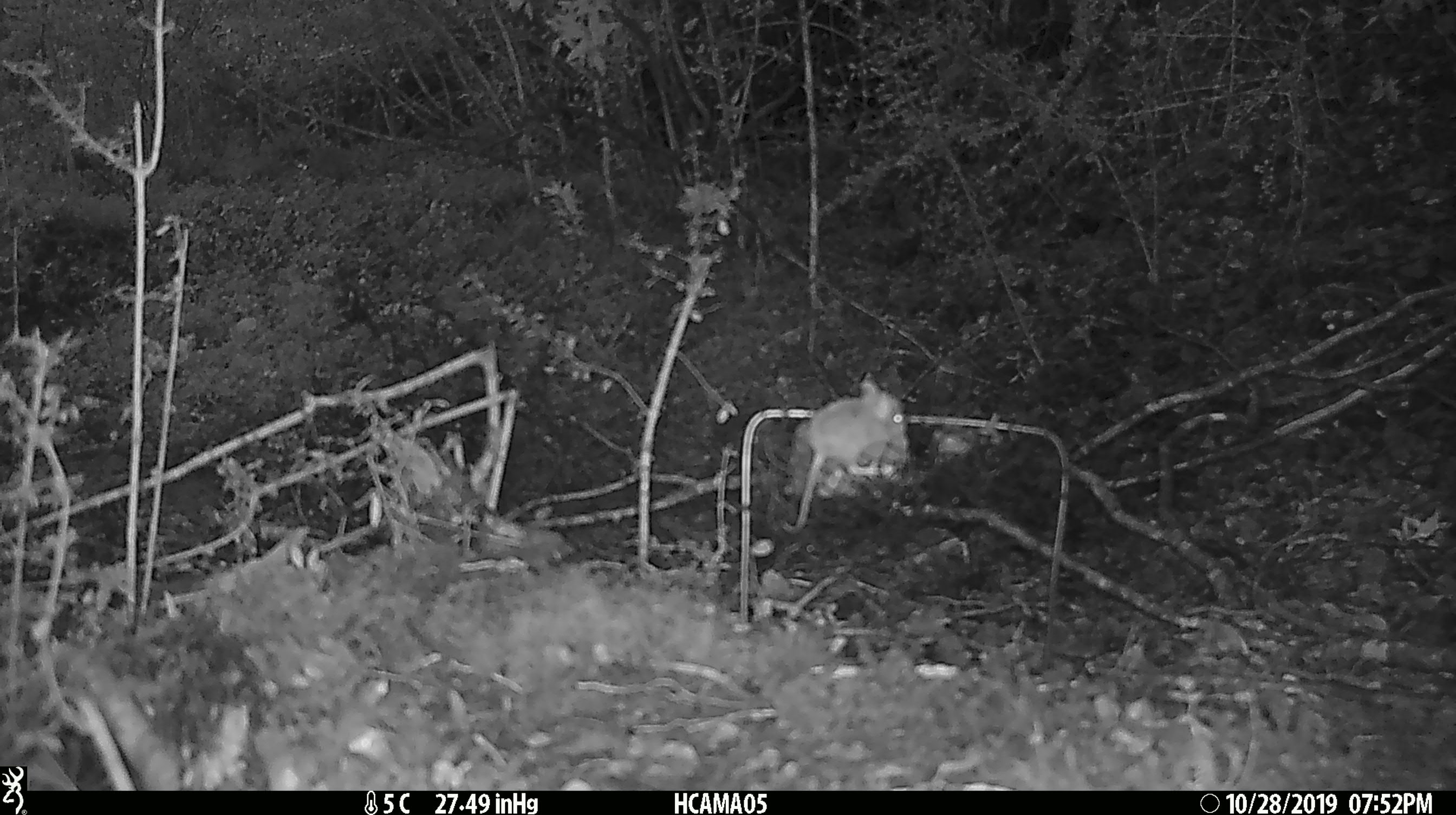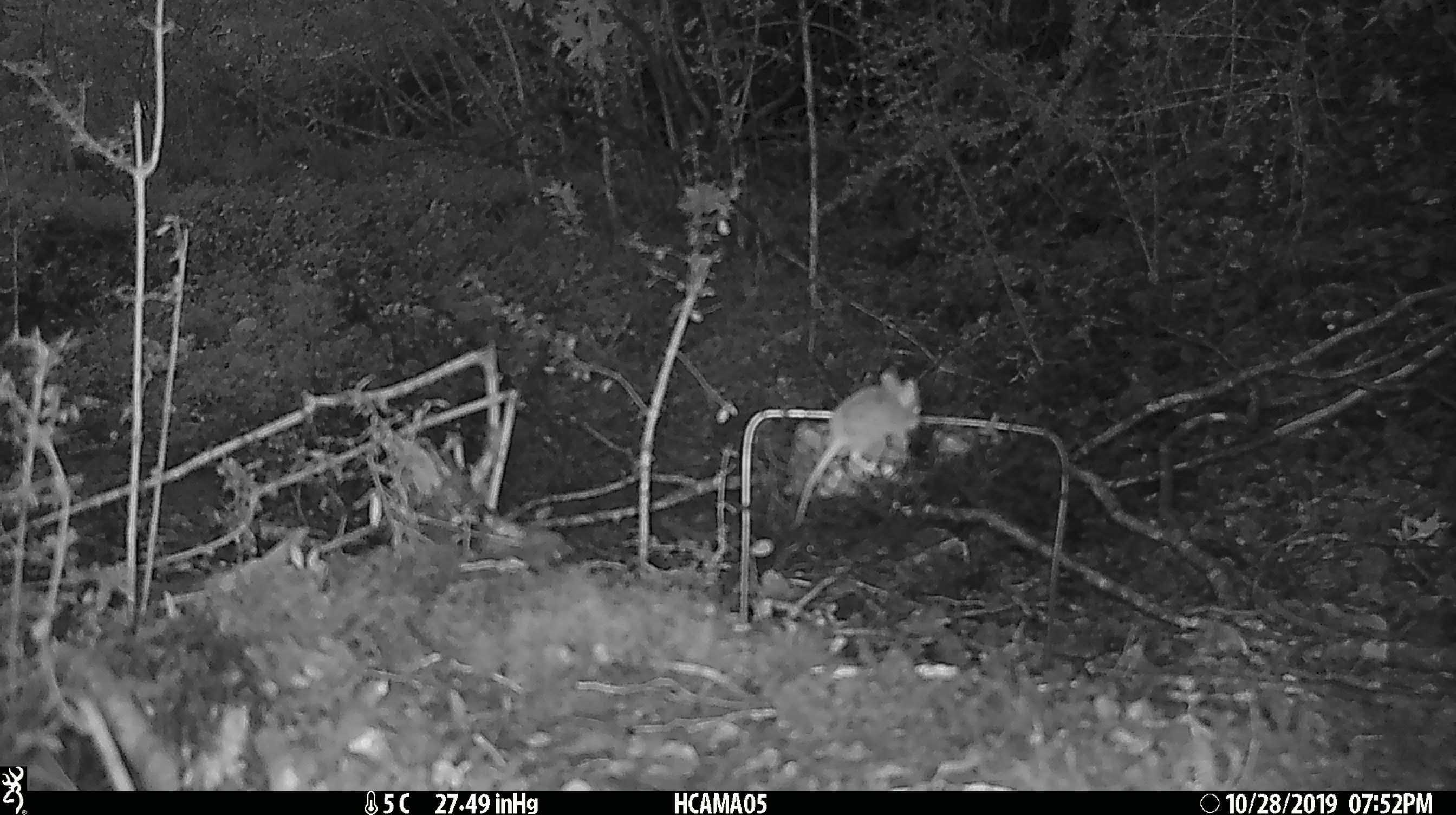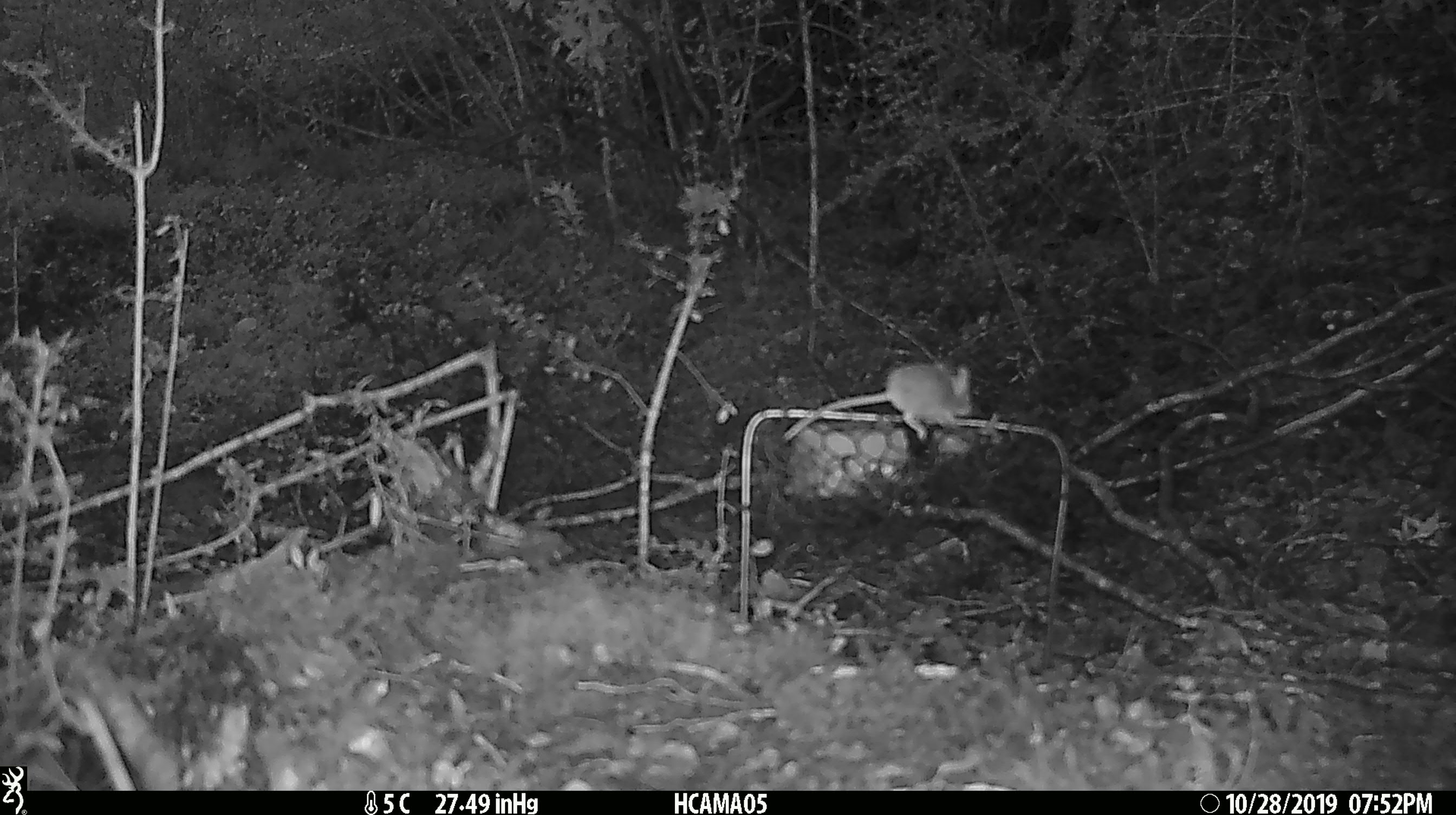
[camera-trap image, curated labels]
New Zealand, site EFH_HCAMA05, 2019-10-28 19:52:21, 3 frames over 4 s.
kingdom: Animalia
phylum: Chordata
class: Mammalia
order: Rodentia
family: Muridae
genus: Mus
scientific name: Mus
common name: mouse